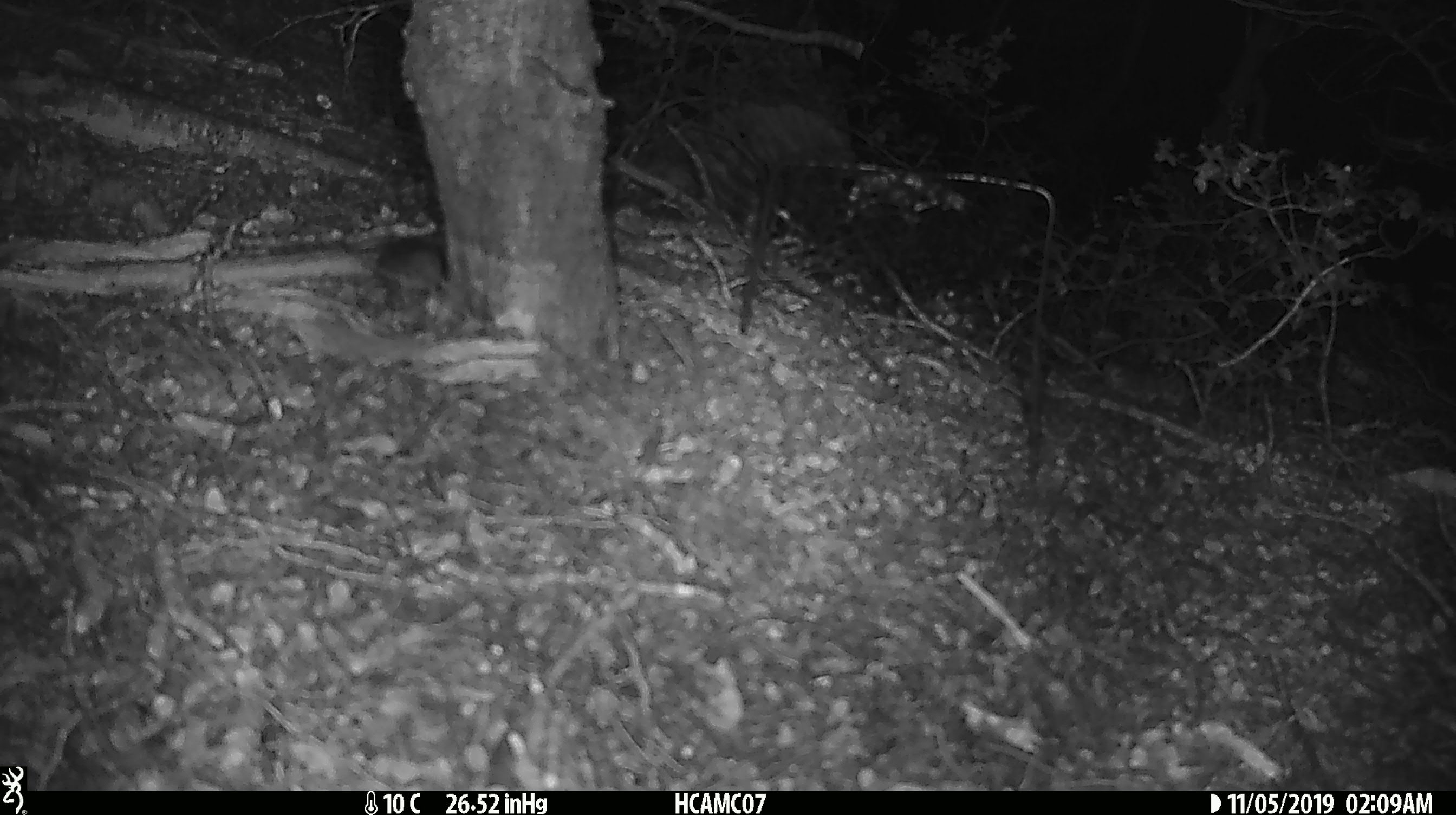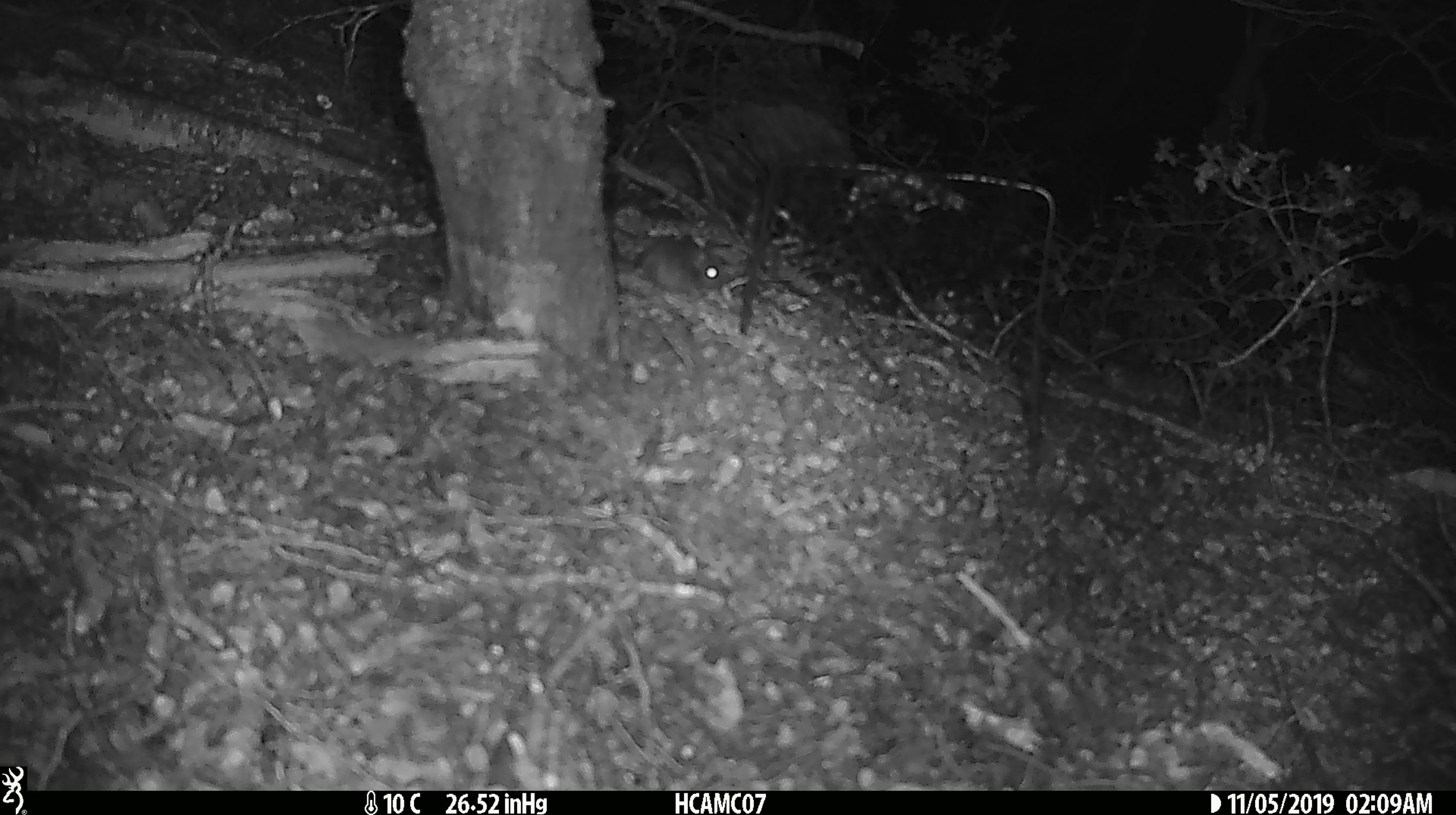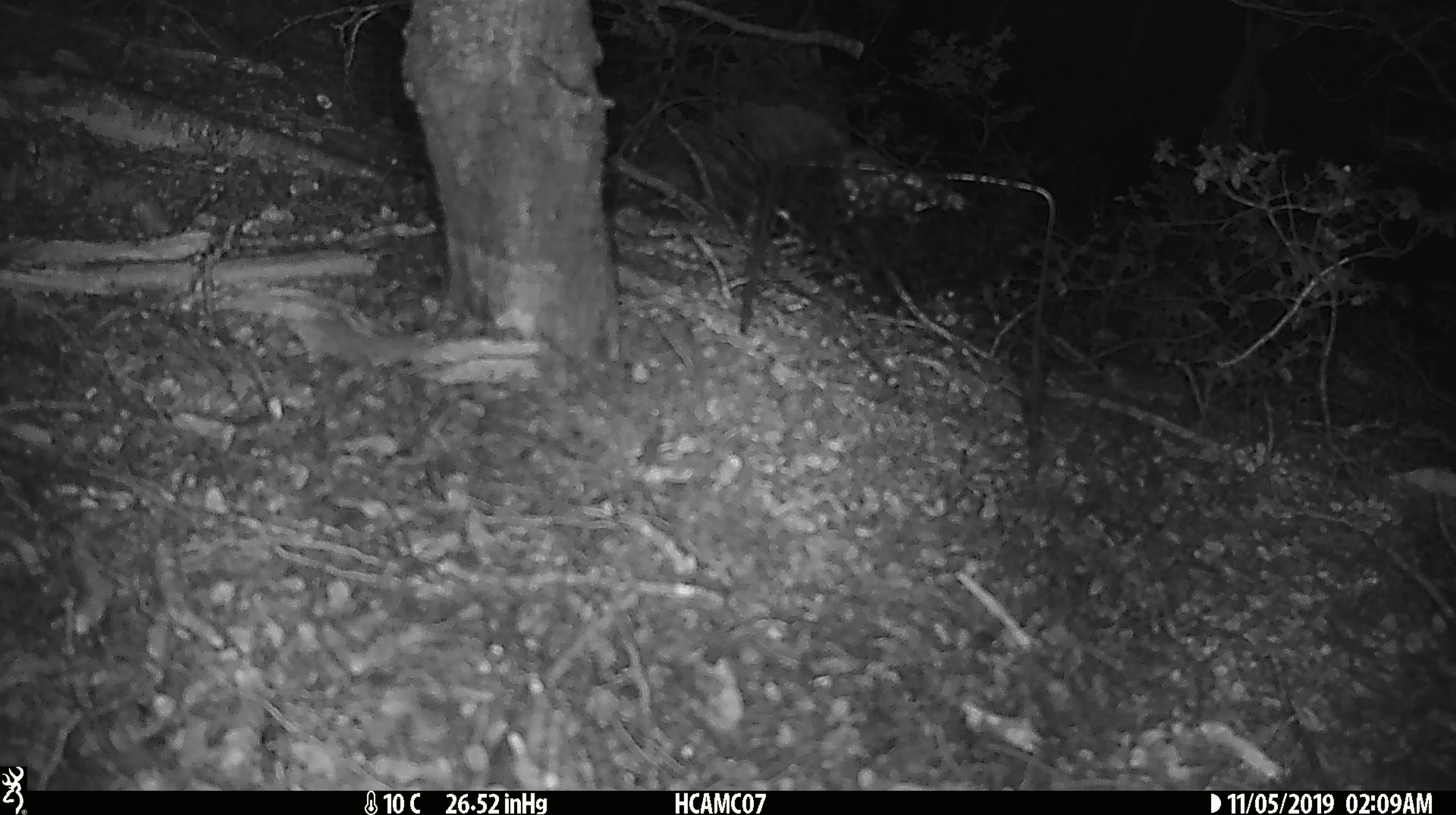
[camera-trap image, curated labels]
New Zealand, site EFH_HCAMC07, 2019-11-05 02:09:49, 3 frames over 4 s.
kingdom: Animalia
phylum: Chordata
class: Mammalia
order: Rodentia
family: Muridae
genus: Mus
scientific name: Mus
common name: mouse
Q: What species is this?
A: Mouse (Mus).